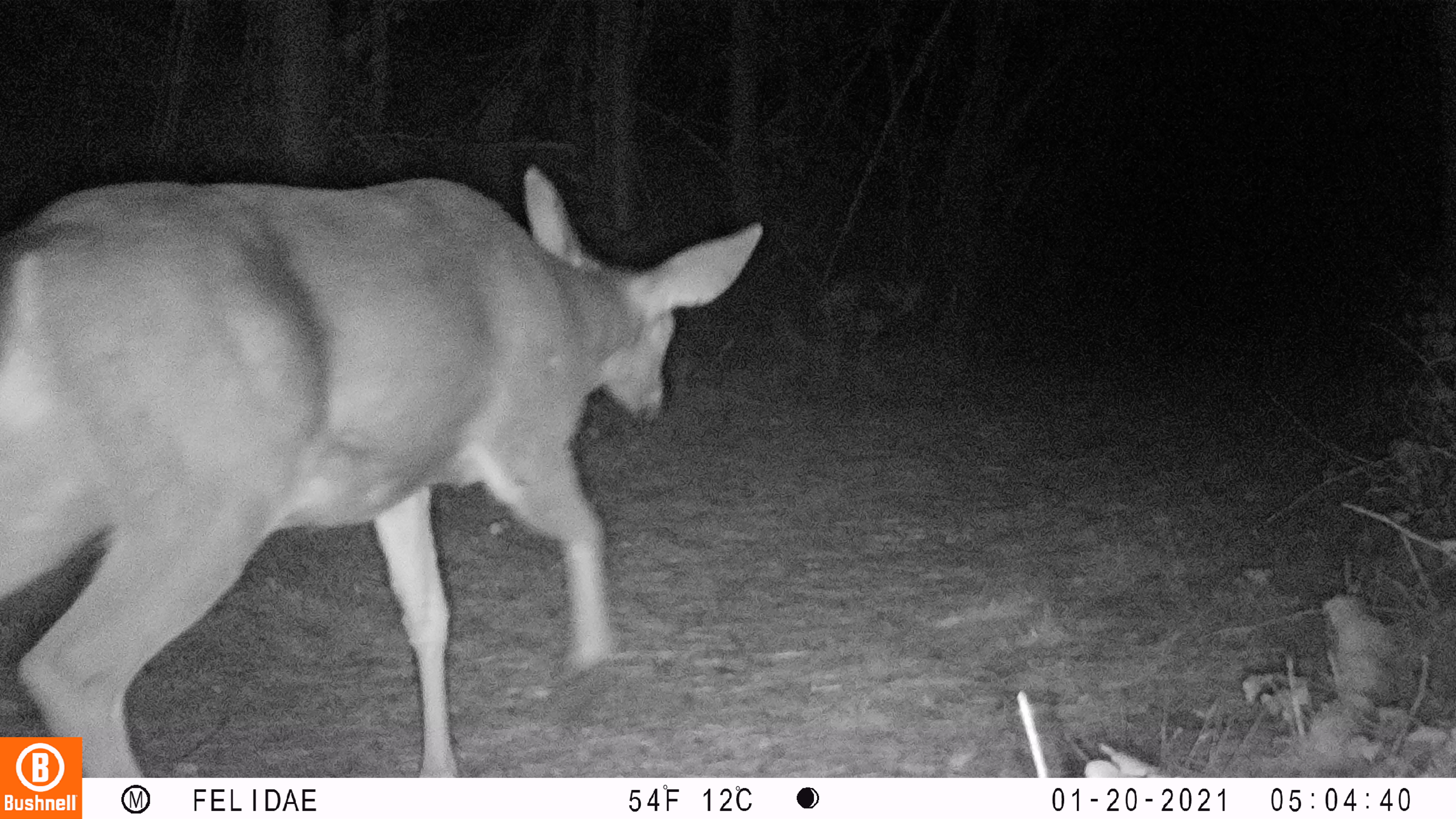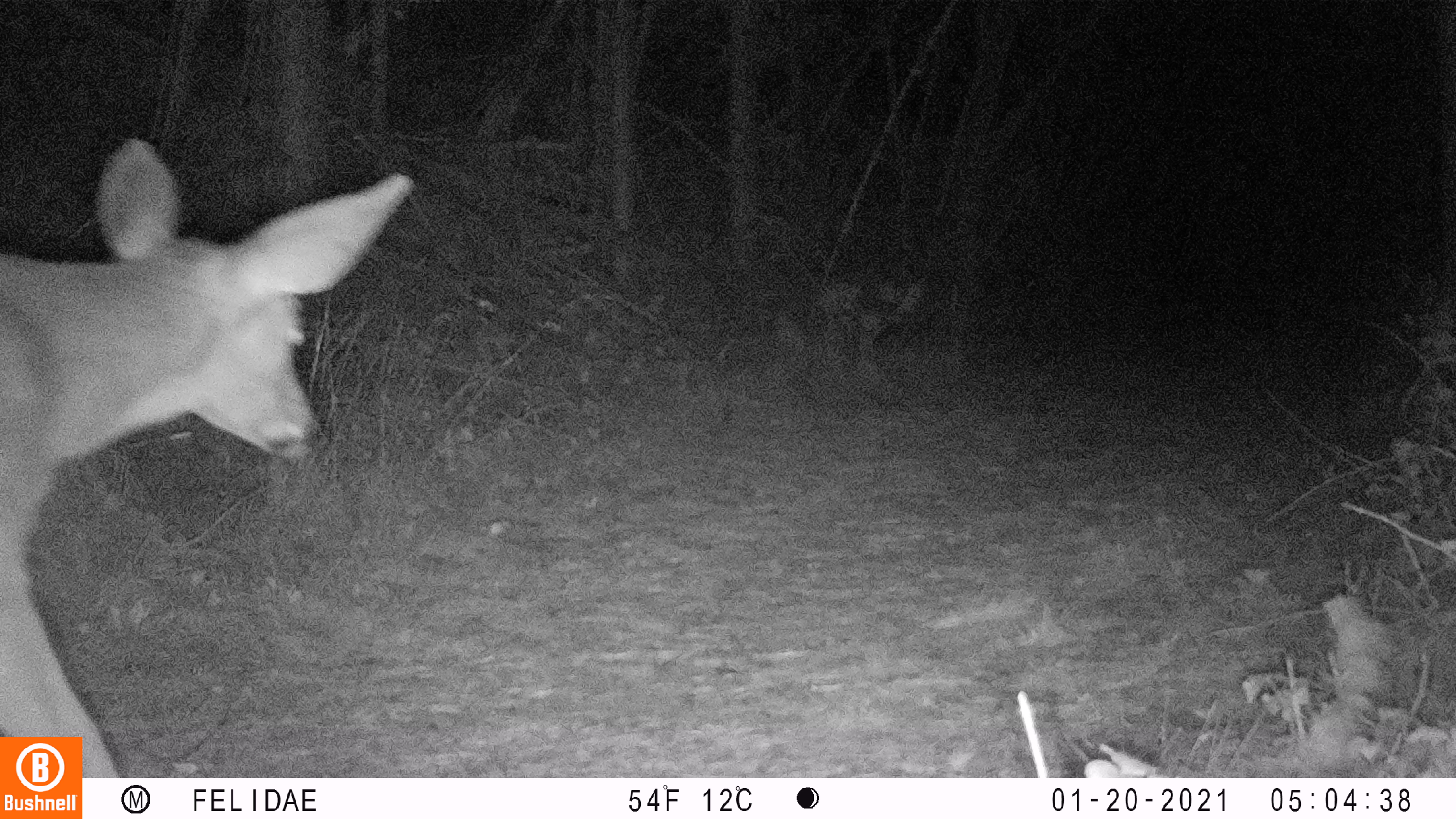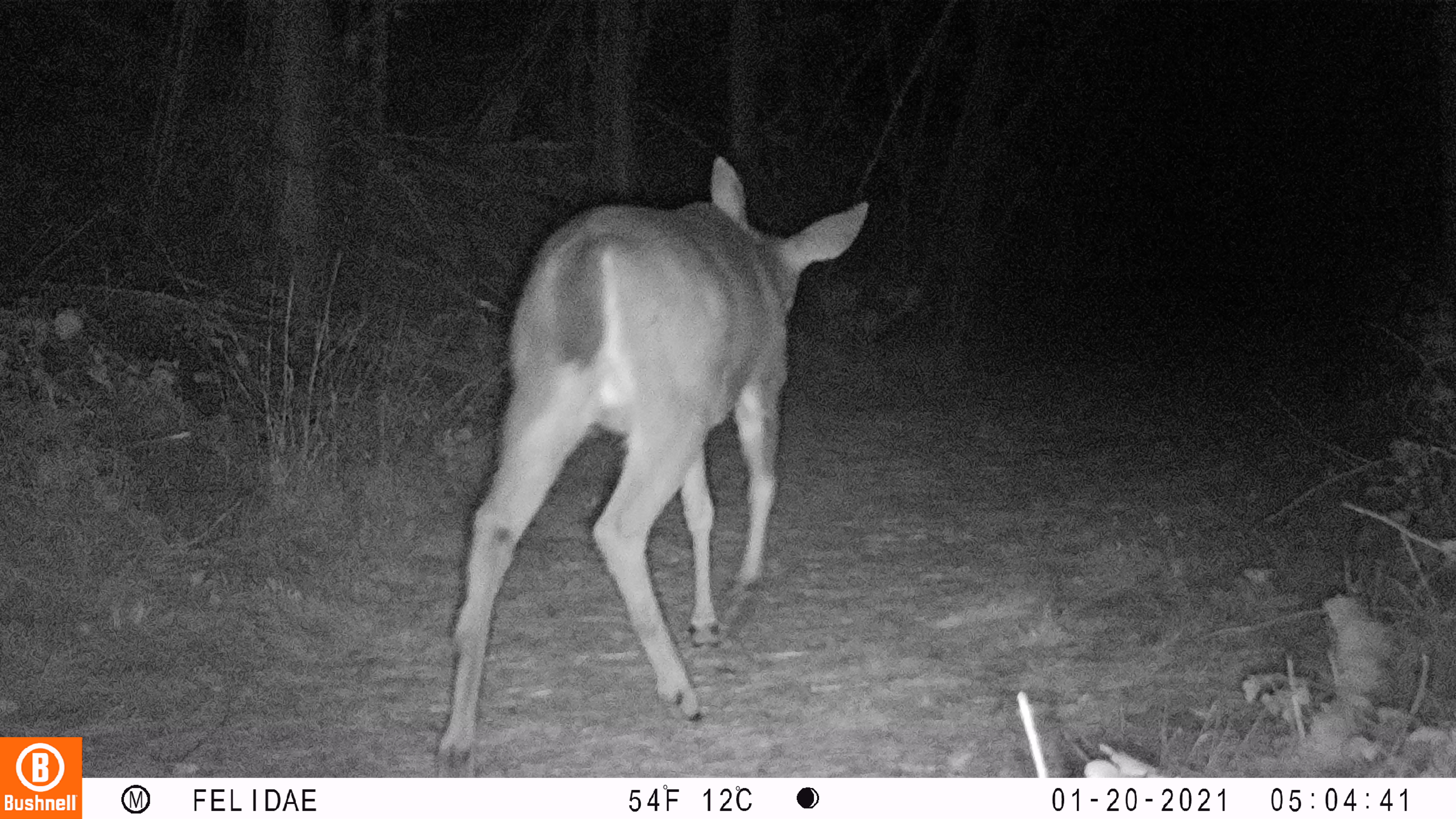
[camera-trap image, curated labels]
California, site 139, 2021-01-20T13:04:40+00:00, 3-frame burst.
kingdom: Animalia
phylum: Chordata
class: Mammalia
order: Artiodactyla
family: Cervidae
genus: Odocoileus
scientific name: Odocoileus hemionus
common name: mule deer